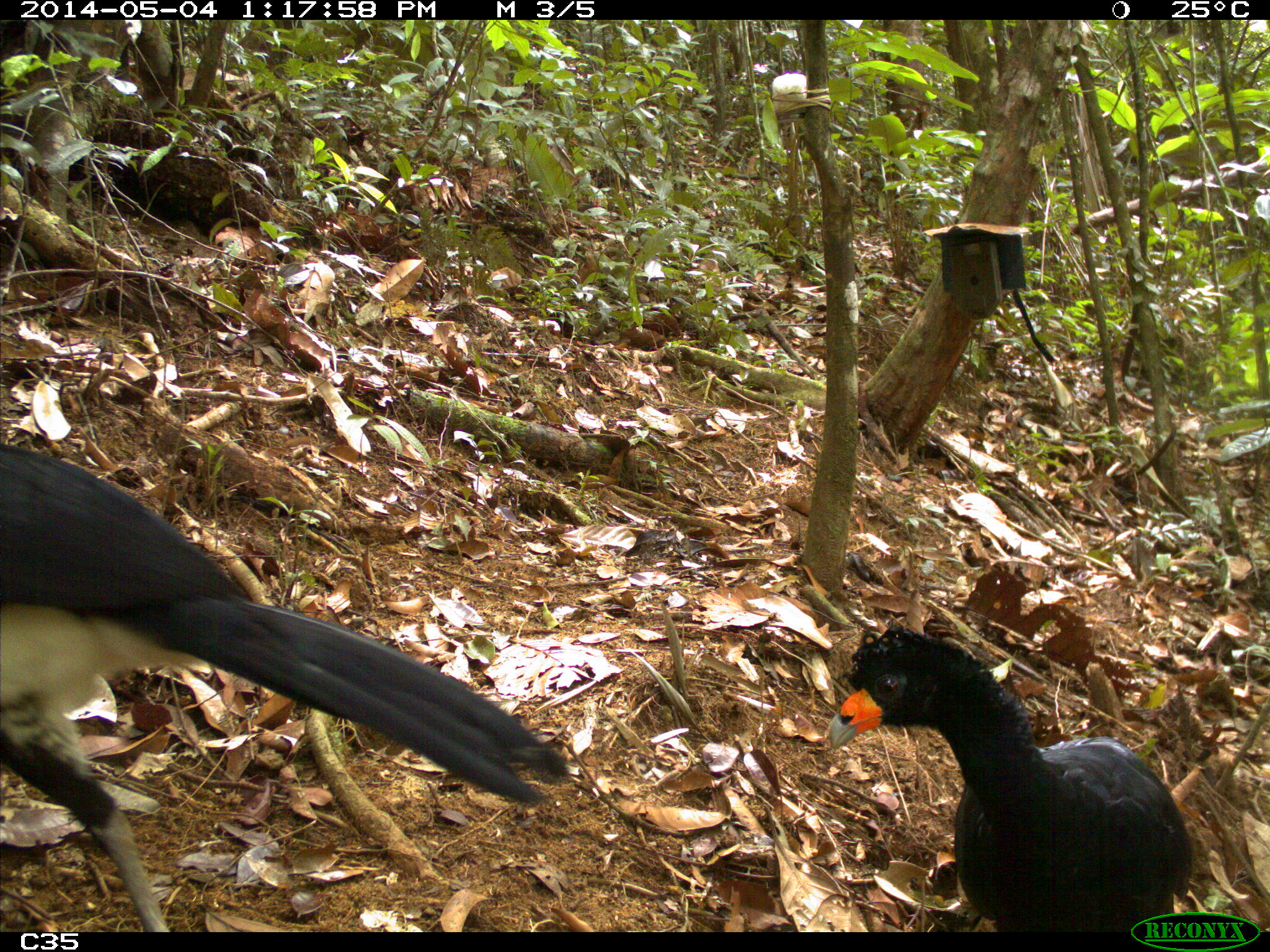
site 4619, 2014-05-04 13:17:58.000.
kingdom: Animalia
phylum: Chordata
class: Aves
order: Galliformes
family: Cracidae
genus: Crax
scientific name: Crax alector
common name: black curassow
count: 2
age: adult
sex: female